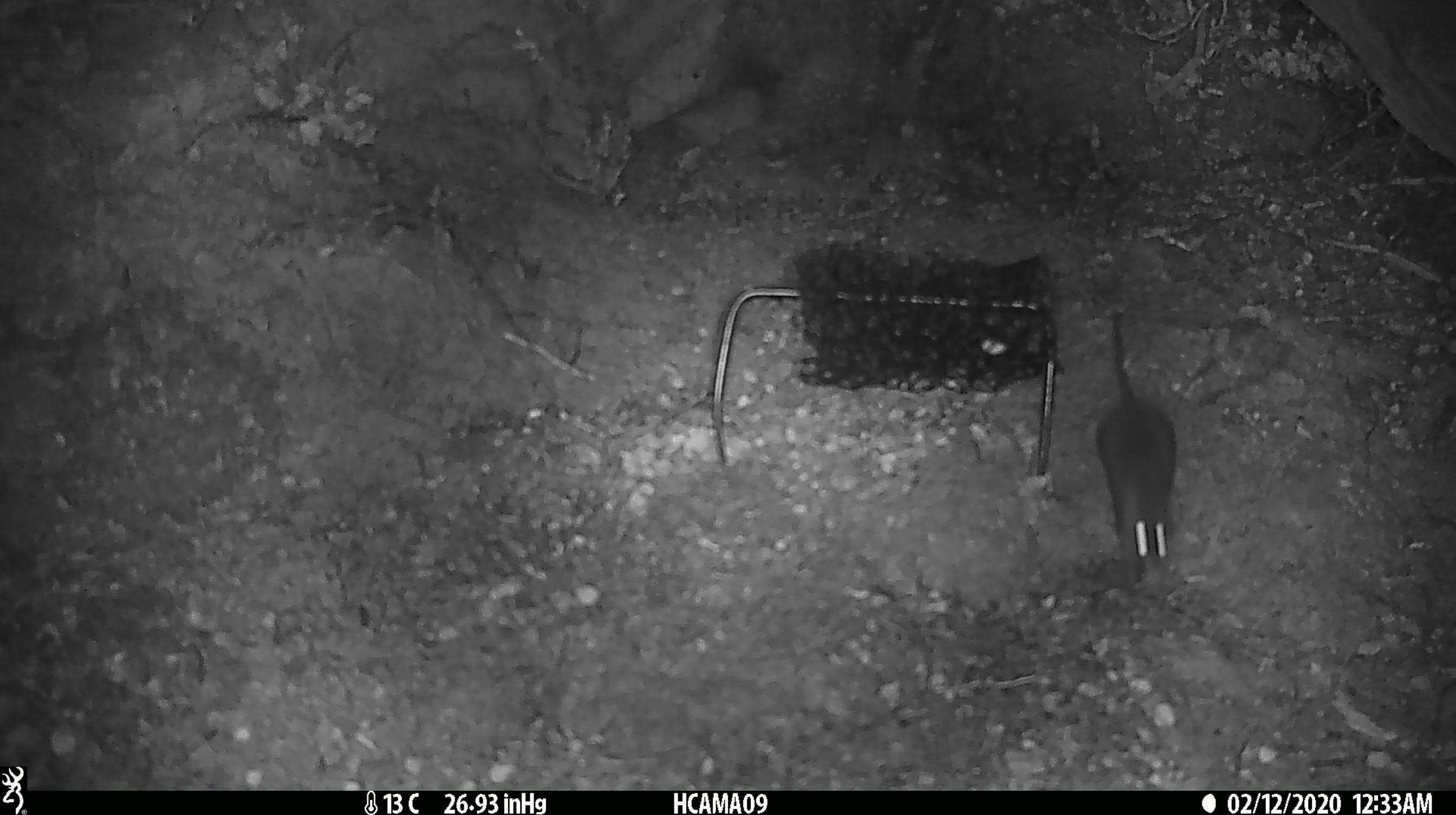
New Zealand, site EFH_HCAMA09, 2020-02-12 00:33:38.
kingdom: Animalia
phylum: Chordata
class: Mammalia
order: Rodentia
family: Muridae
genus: Mus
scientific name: Mus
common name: mouse